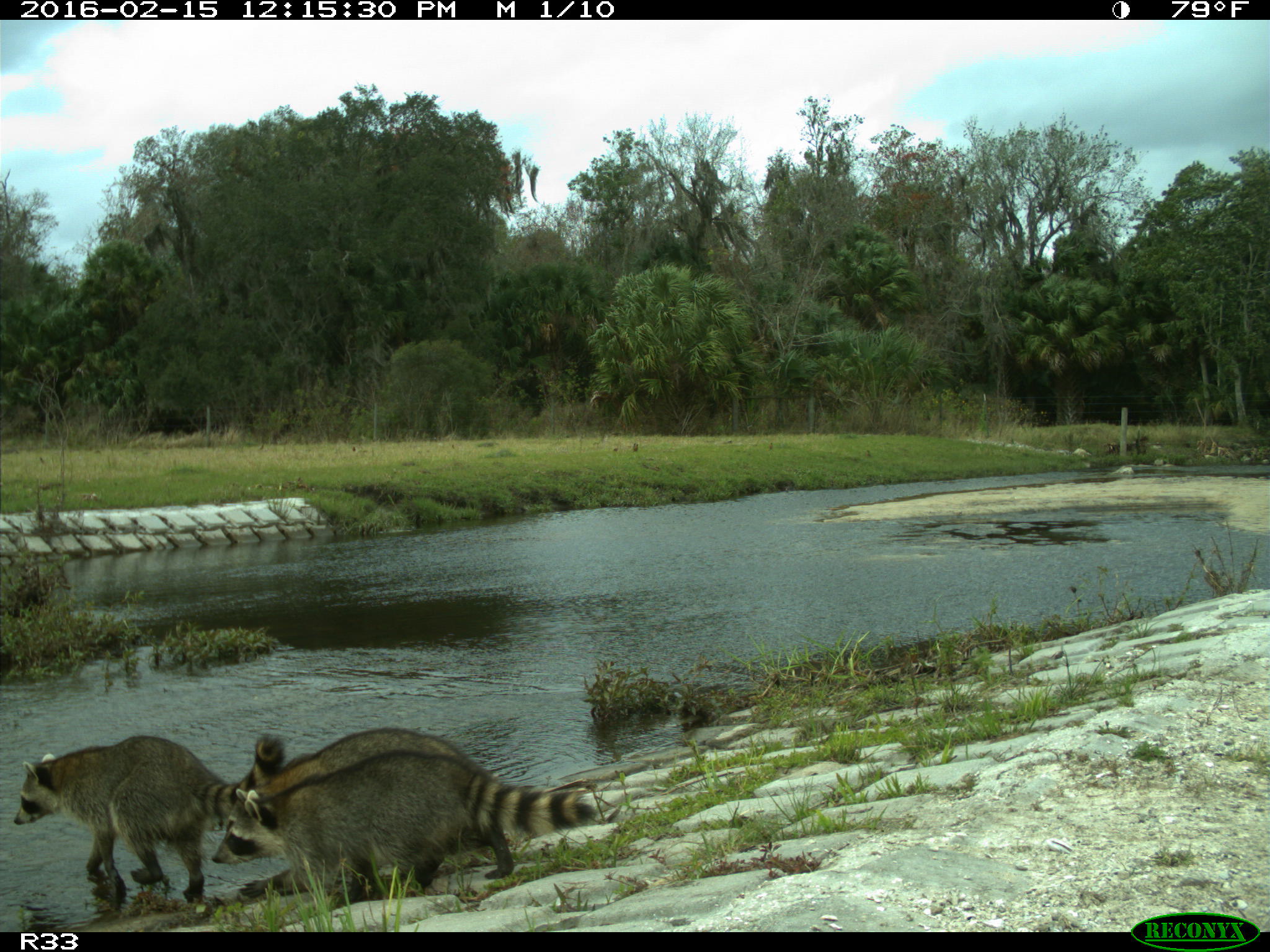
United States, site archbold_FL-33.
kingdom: Animalia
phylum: Chordata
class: Mammalia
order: Carnivora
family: Procyonidae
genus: Procyon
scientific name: Procyon lotor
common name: common raccoon